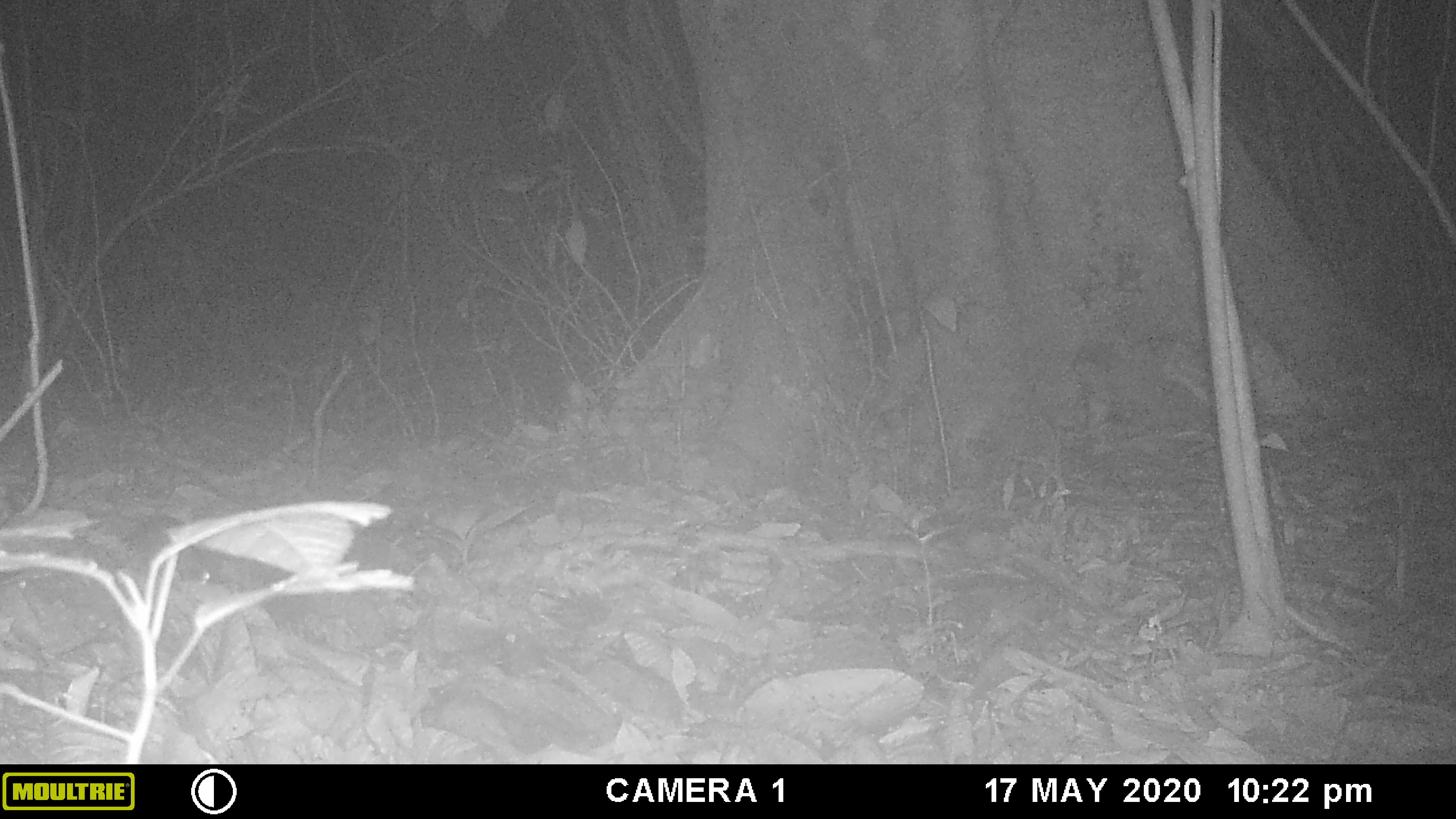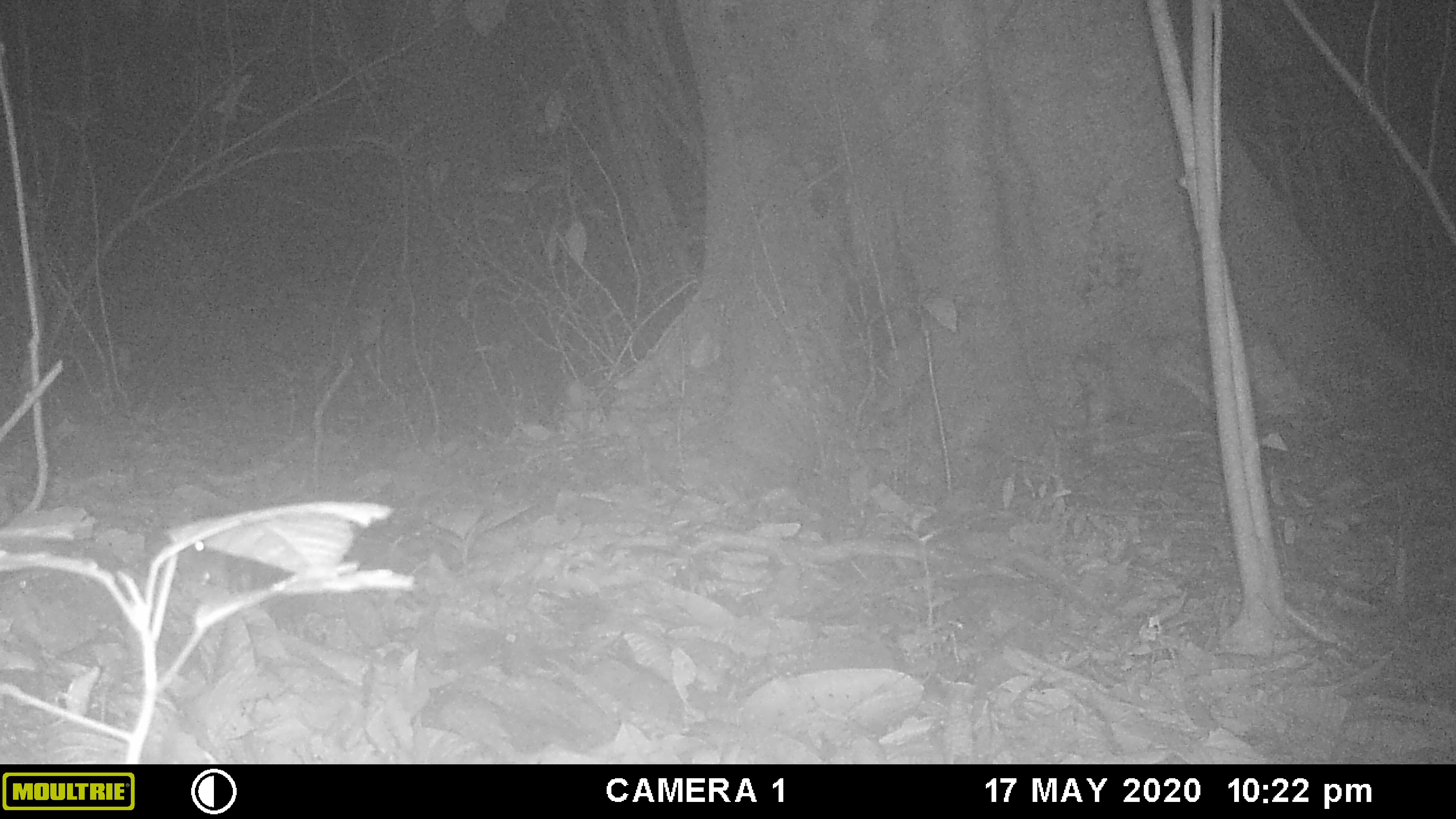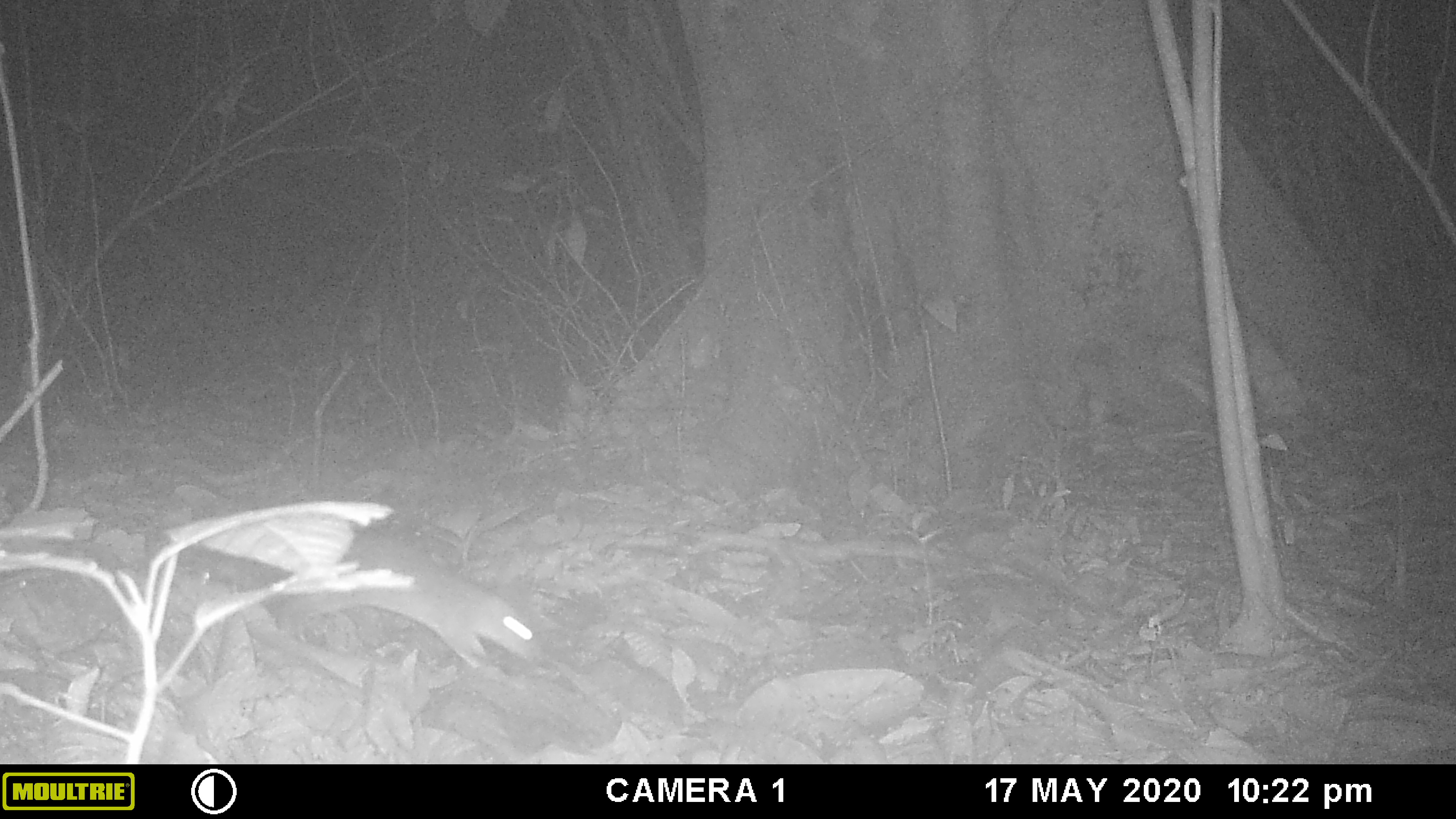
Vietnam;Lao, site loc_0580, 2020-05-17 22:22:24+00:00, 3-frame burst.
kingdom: Animalia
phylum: Chordata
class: Mammalia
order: Rodentia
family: Muridae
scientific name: Muridae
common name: old-world mice and rats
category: unidentified murid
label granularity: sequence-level